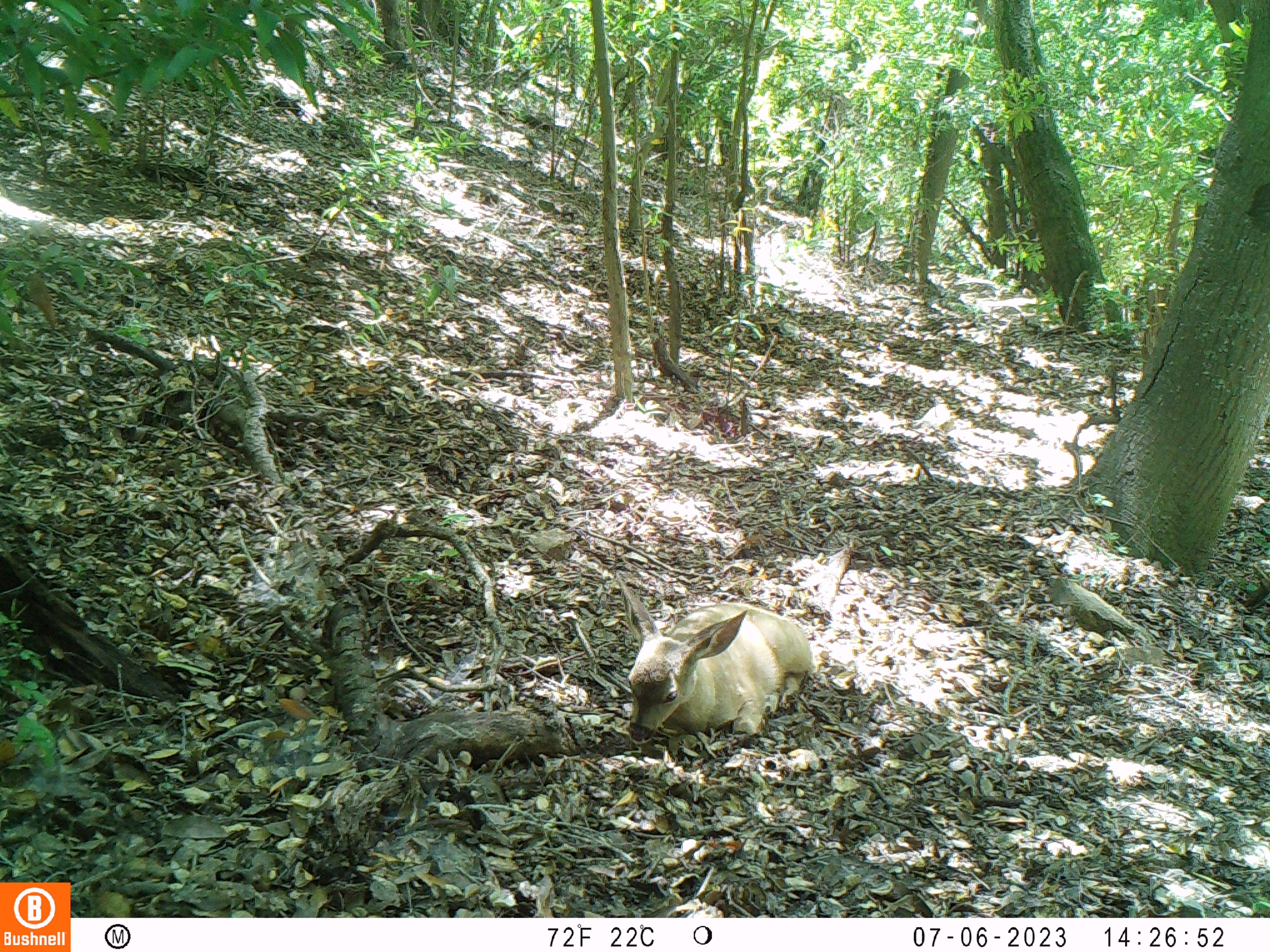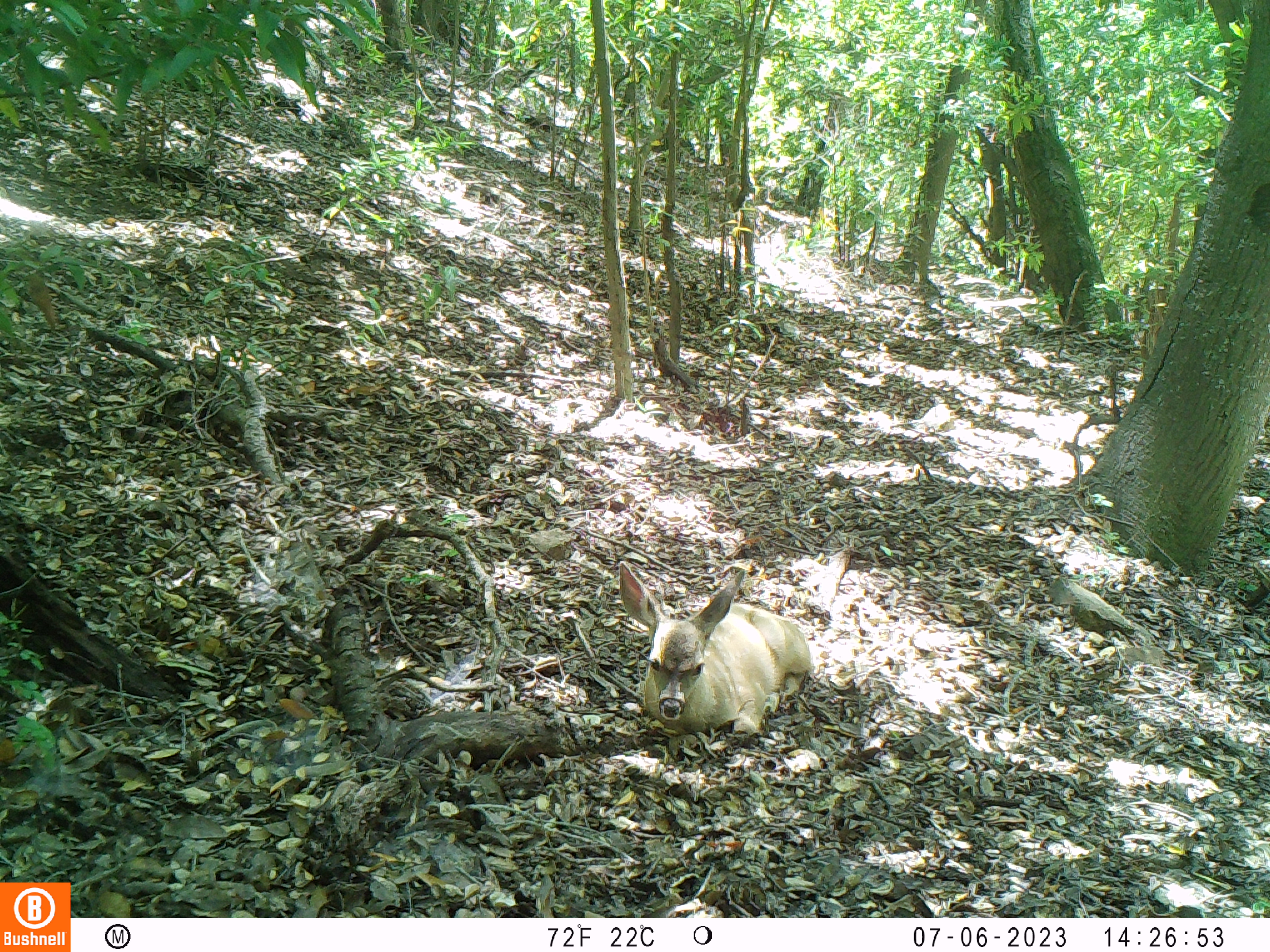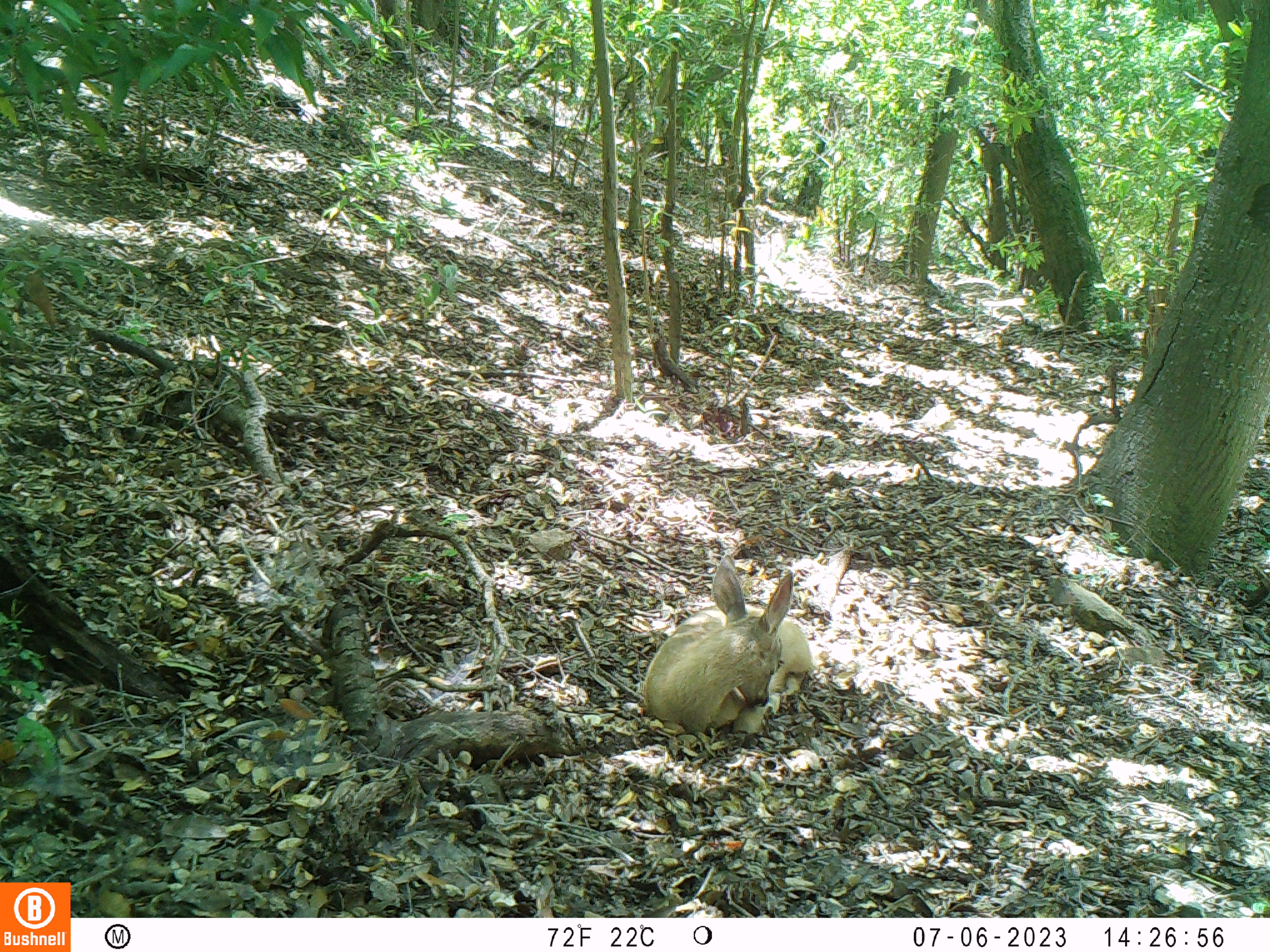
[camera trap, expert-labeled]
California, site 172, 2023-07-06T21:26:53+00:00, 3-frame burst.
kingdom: Animalia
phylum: Chordata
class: Mammalia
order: Artiodactyla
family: Cervidae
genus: Odocoileus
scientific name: Odocoileus hemionus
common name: mule deer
Mule deer (Odocoileus hemionus).